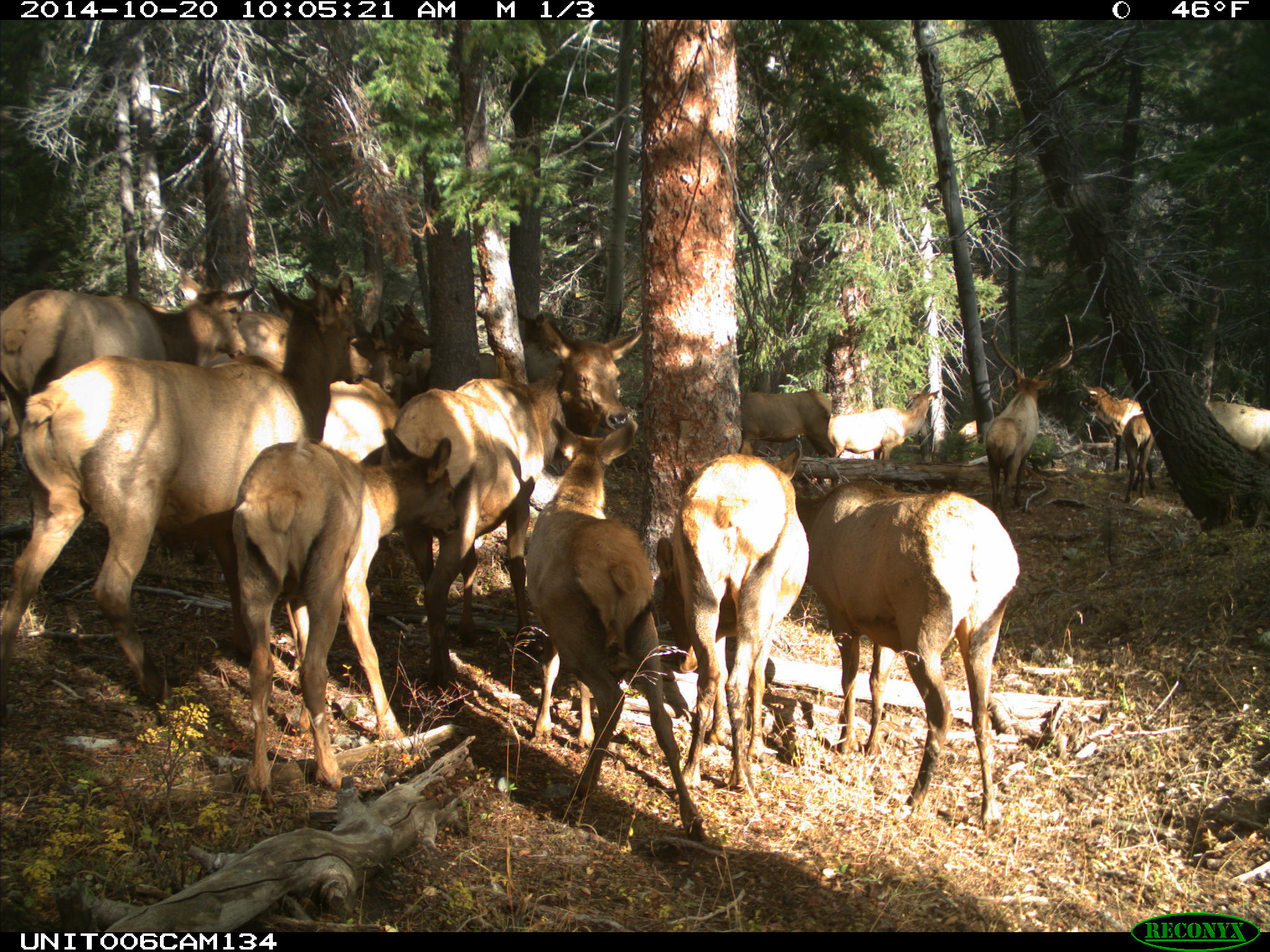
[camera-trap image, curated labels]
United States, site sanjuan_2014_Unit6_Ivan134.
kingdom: Animalia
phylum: Chordata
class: Mammalia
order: Artiodactyla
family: Cervidae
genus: Cervus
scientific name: Cervus elaphus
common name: red deer